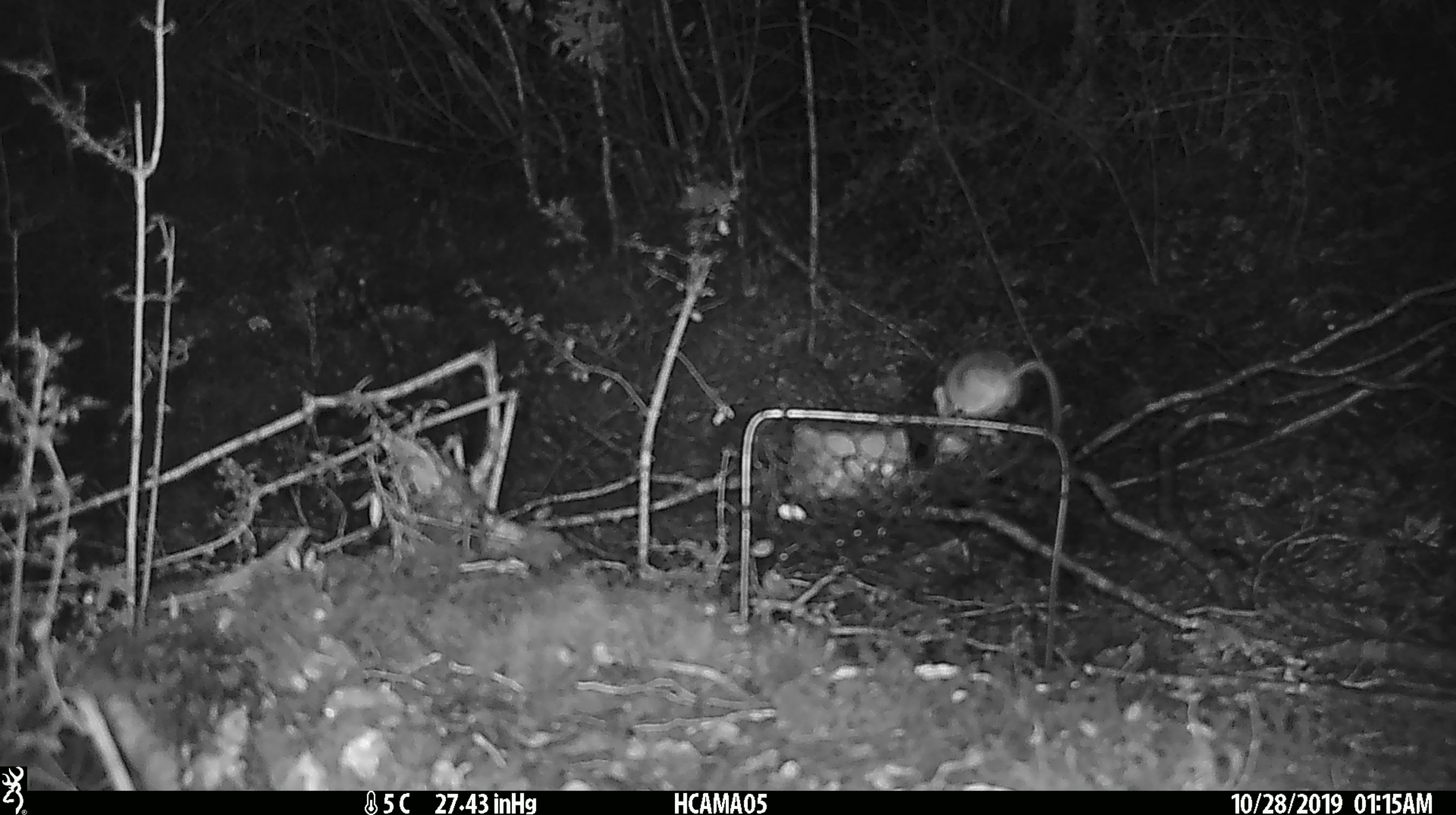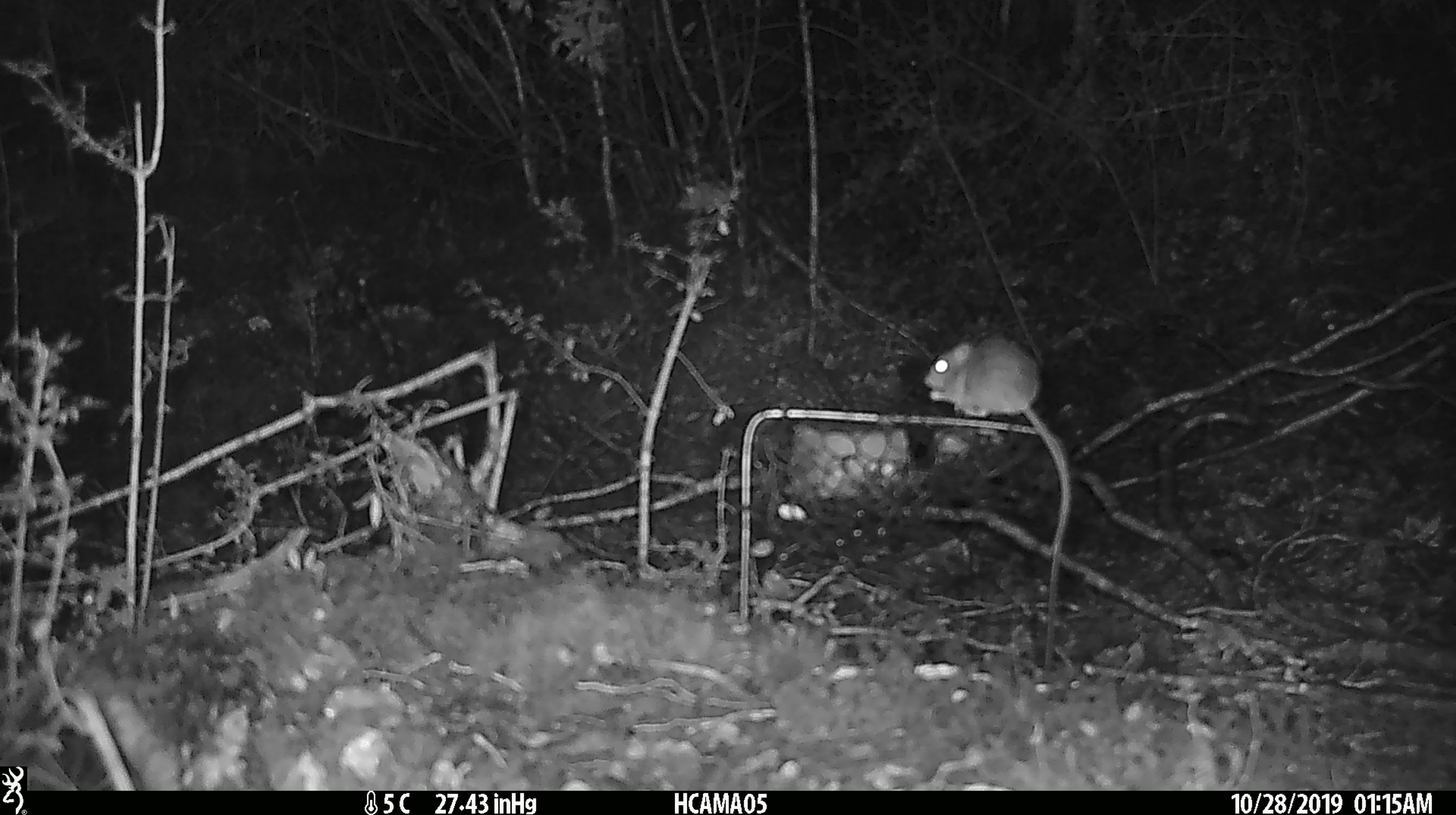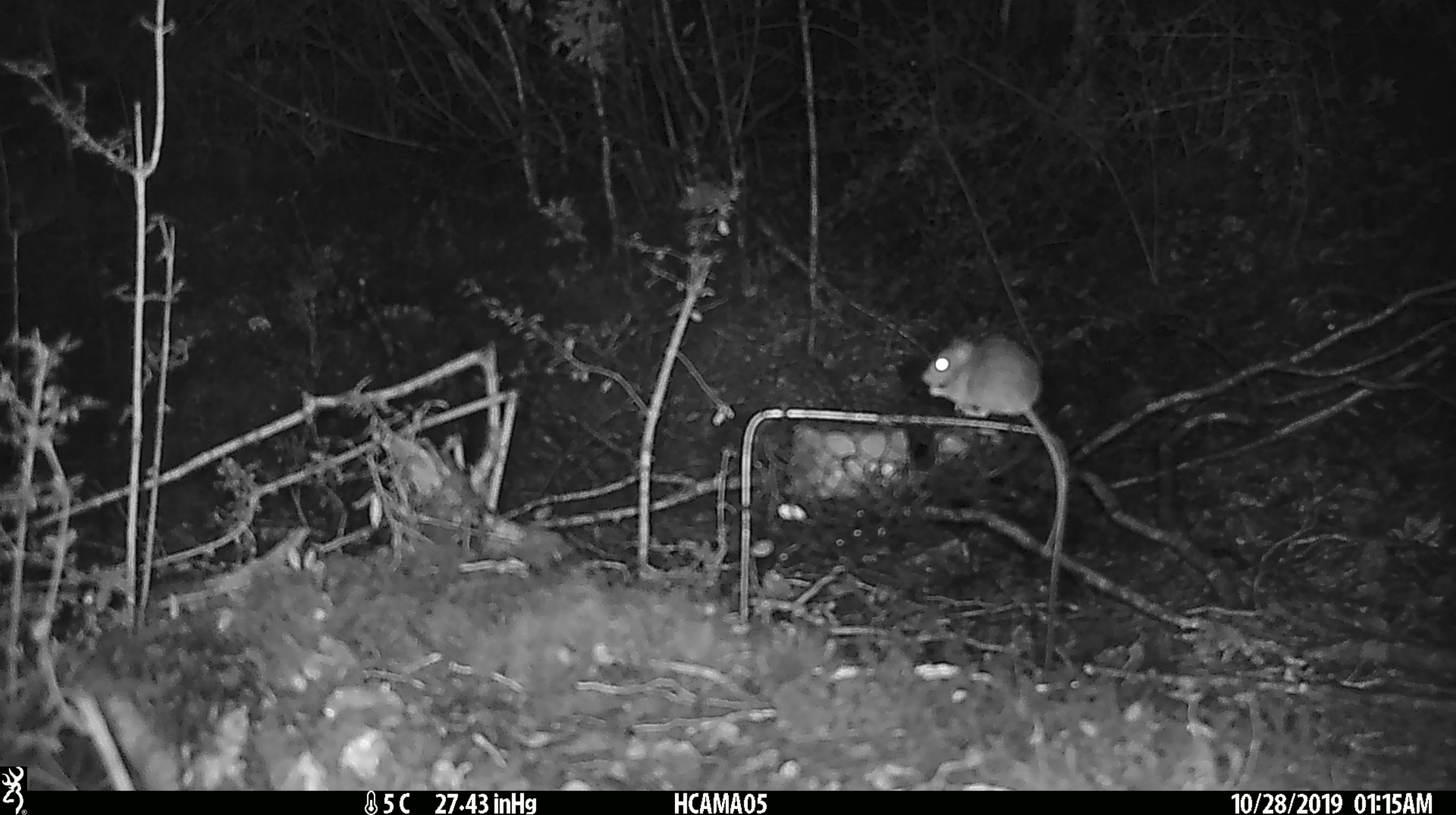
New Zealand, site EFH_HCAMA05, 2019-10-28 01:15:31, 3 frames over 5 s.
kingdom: Animalia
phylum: Chordata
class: Mammalia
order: Rodentia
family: Muridae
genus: Mus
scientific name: Mus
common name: mouse